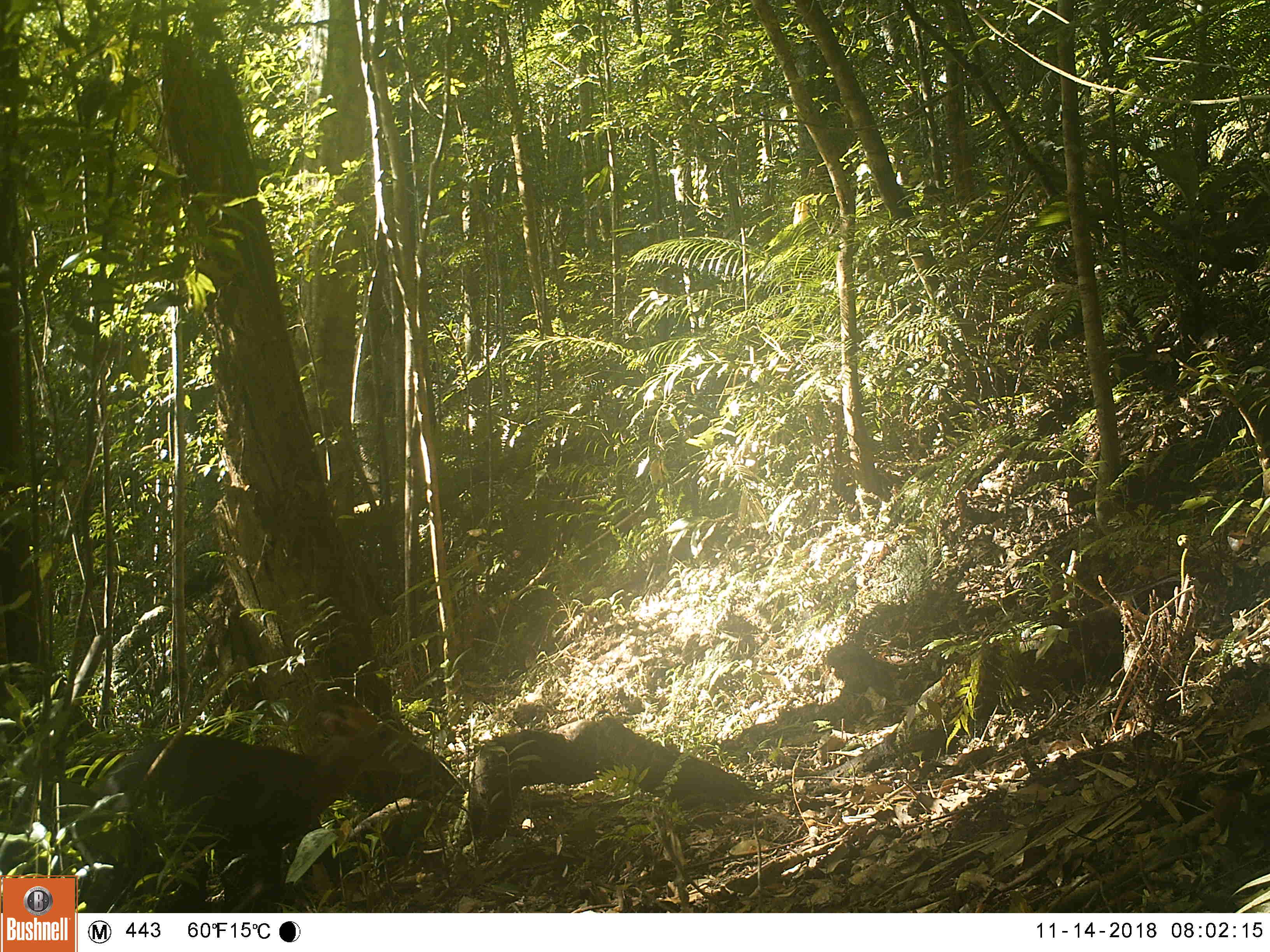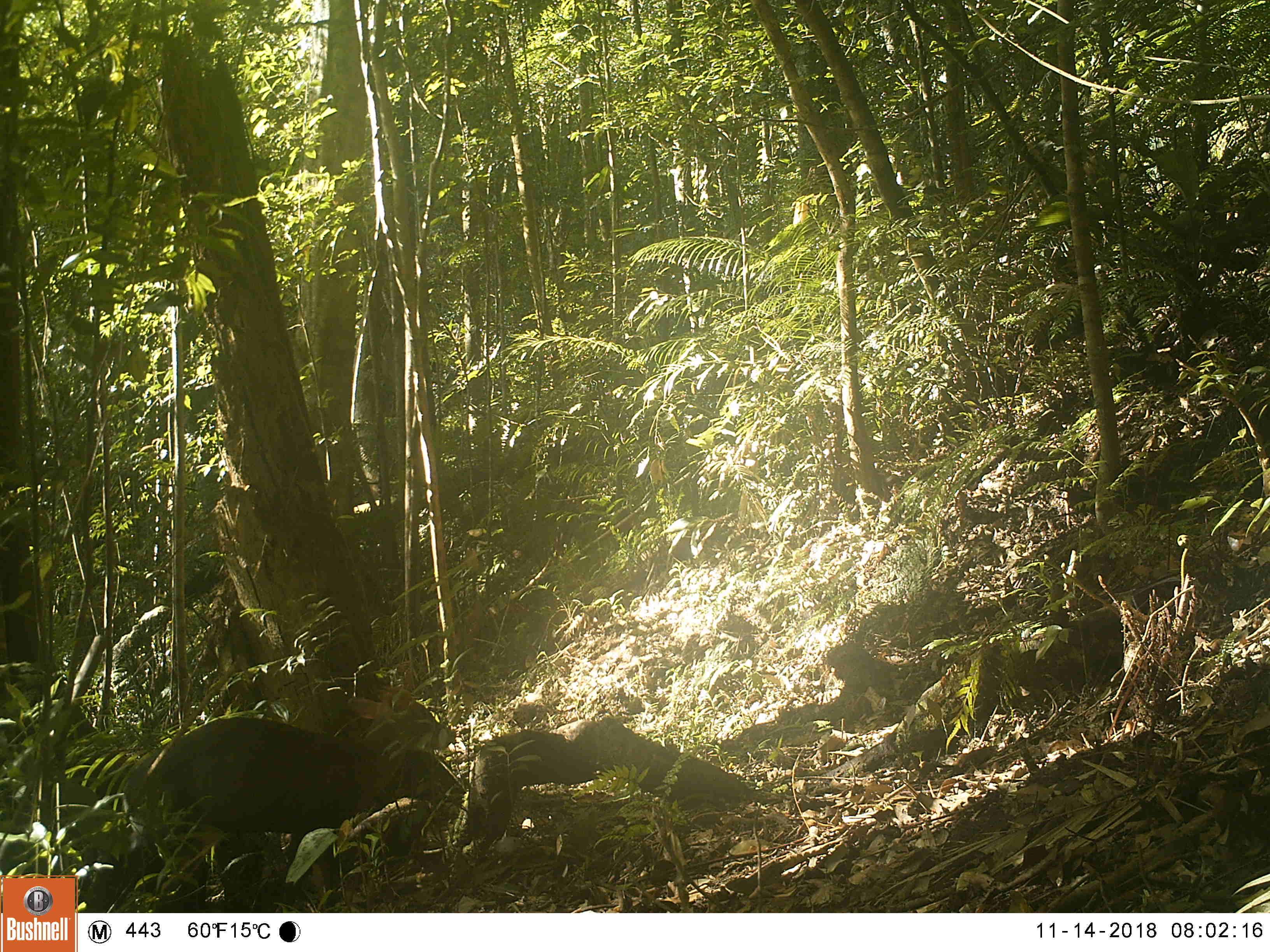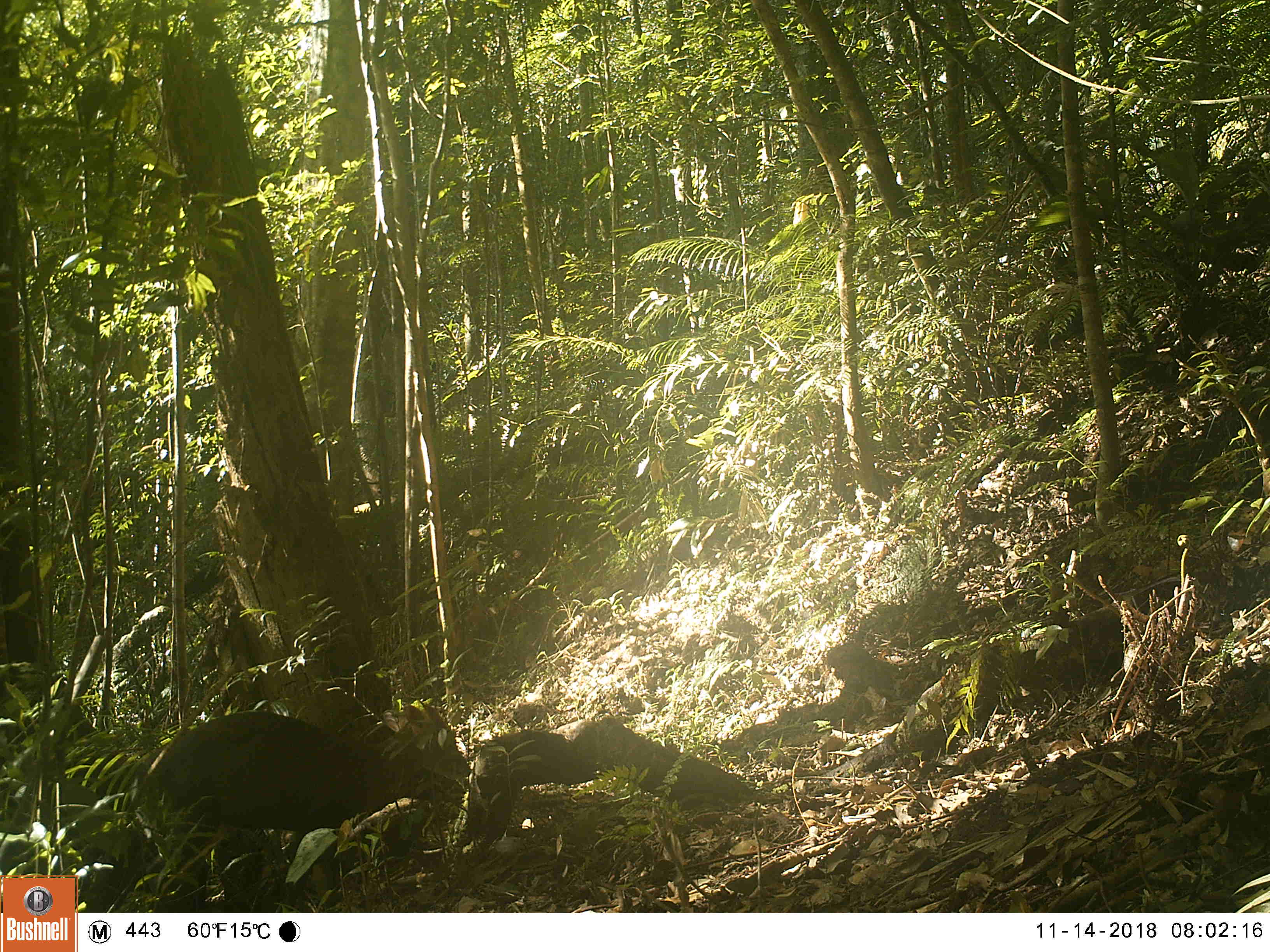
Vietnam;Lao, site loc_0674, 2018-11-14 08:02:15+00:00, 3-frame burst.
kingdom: Animalia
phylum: Chordata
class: Mammalia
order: Artiodactyla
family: Cervidae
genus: Muntiacus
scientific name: Muntiacus rooseveltorum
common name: roosevelt's muntjac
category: roosevelts muntjac group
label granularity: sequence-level